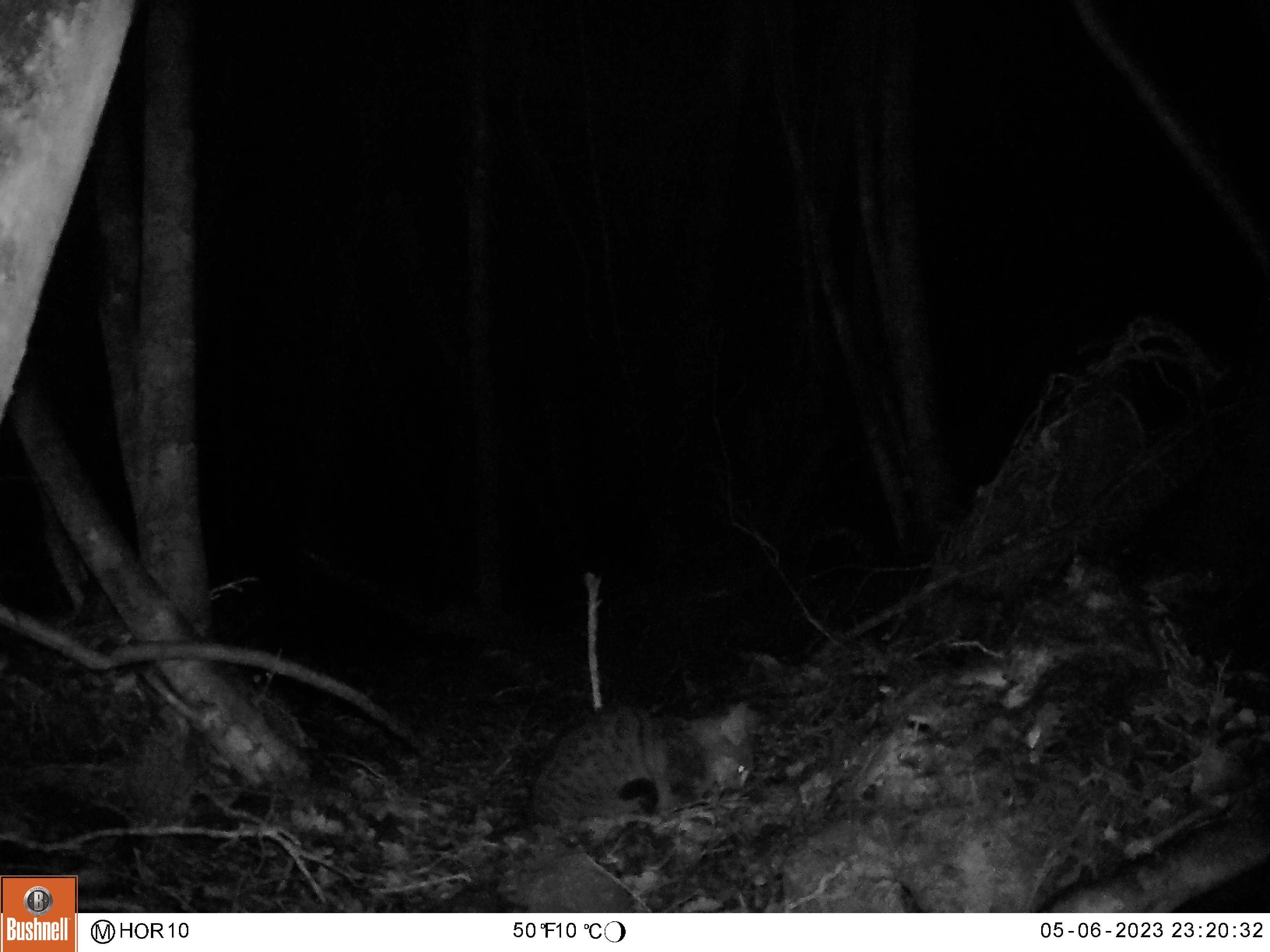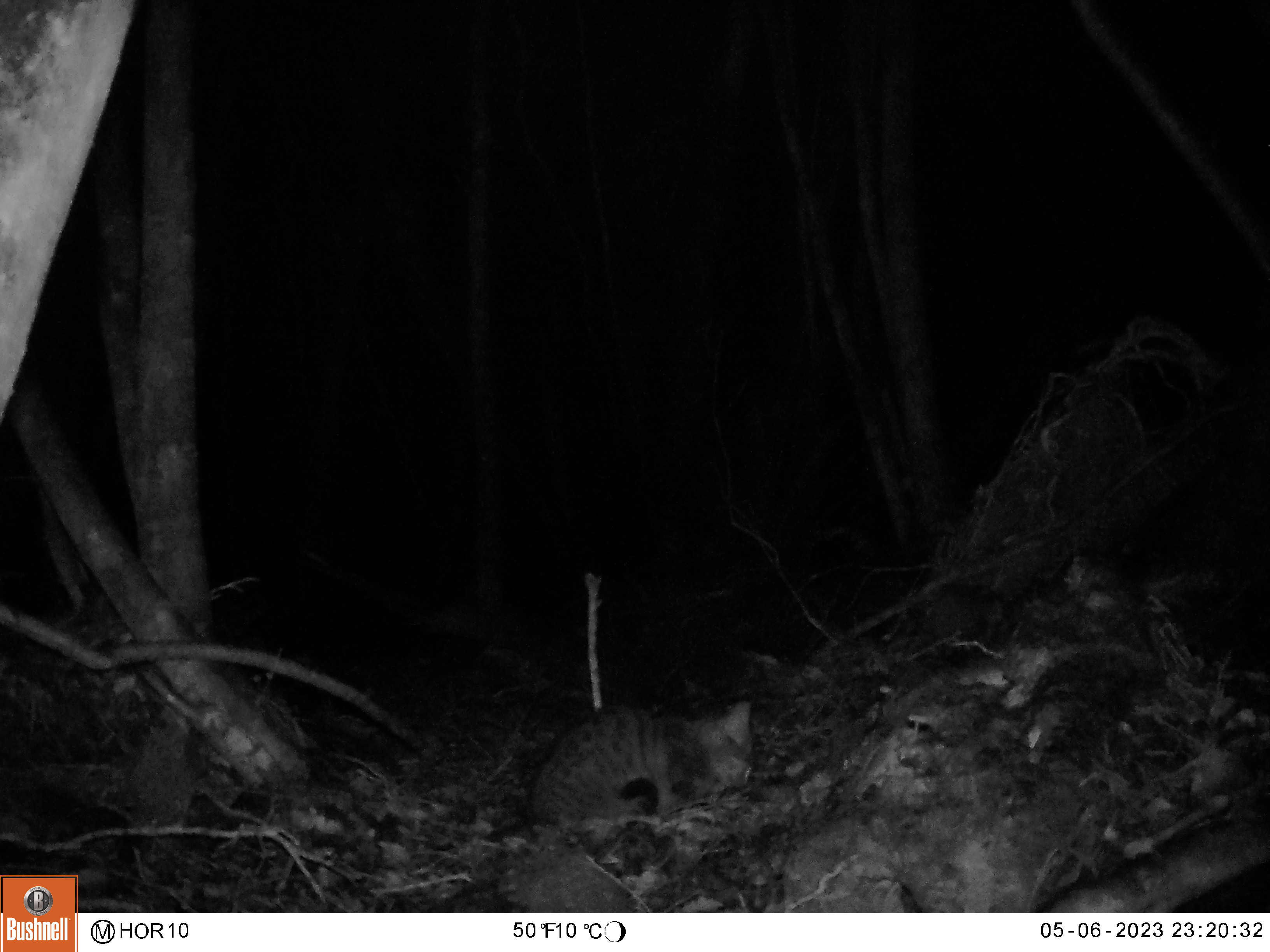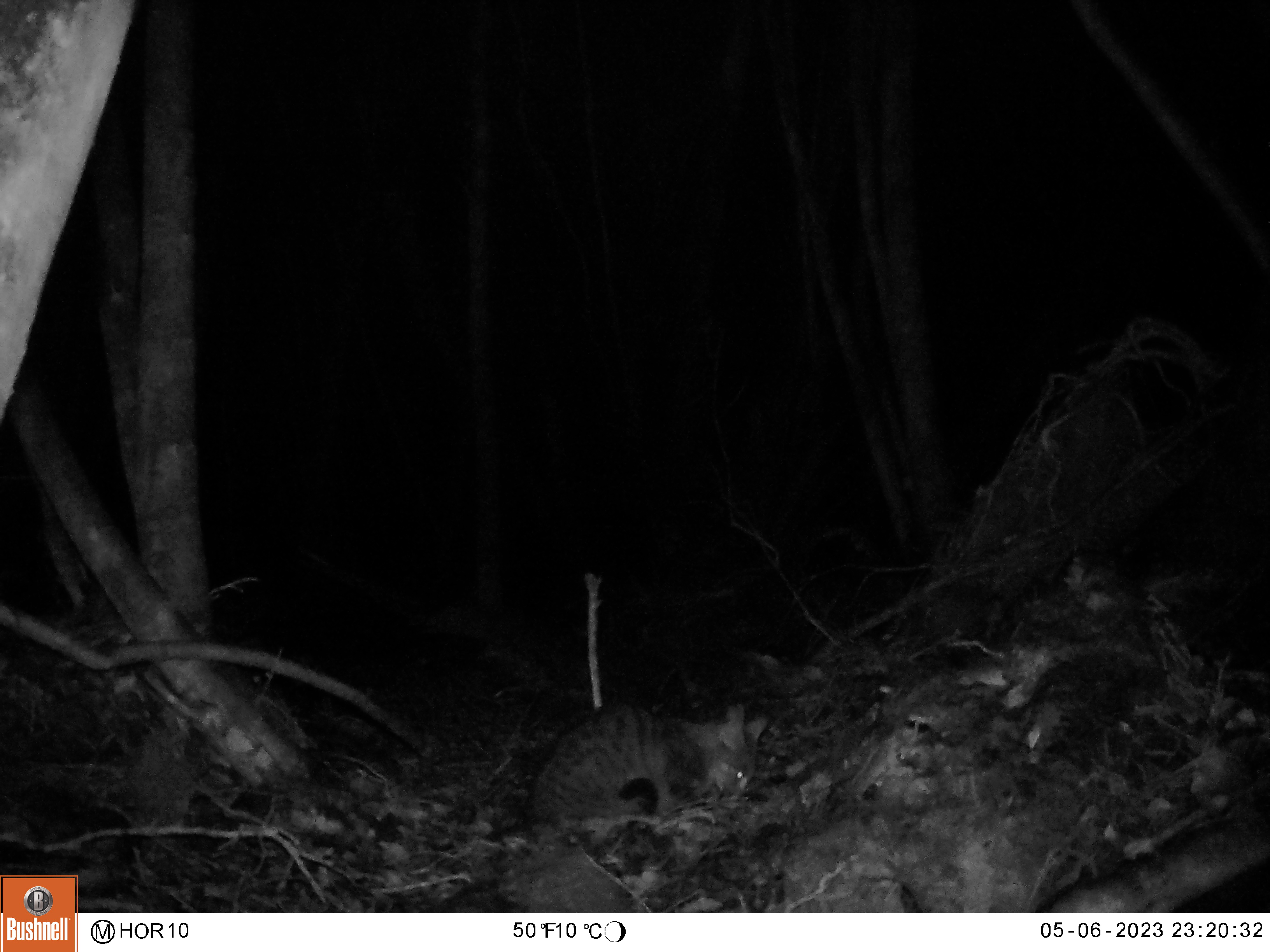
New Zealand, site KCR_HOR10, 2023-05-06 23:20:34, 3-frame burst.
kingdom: Animalia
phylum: Chordata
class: Mammalia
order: Carnivora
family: Felidae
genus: Felis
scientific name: Felis catus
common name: domestic cat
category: cat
Cat (domestic cat) (Felis catus).